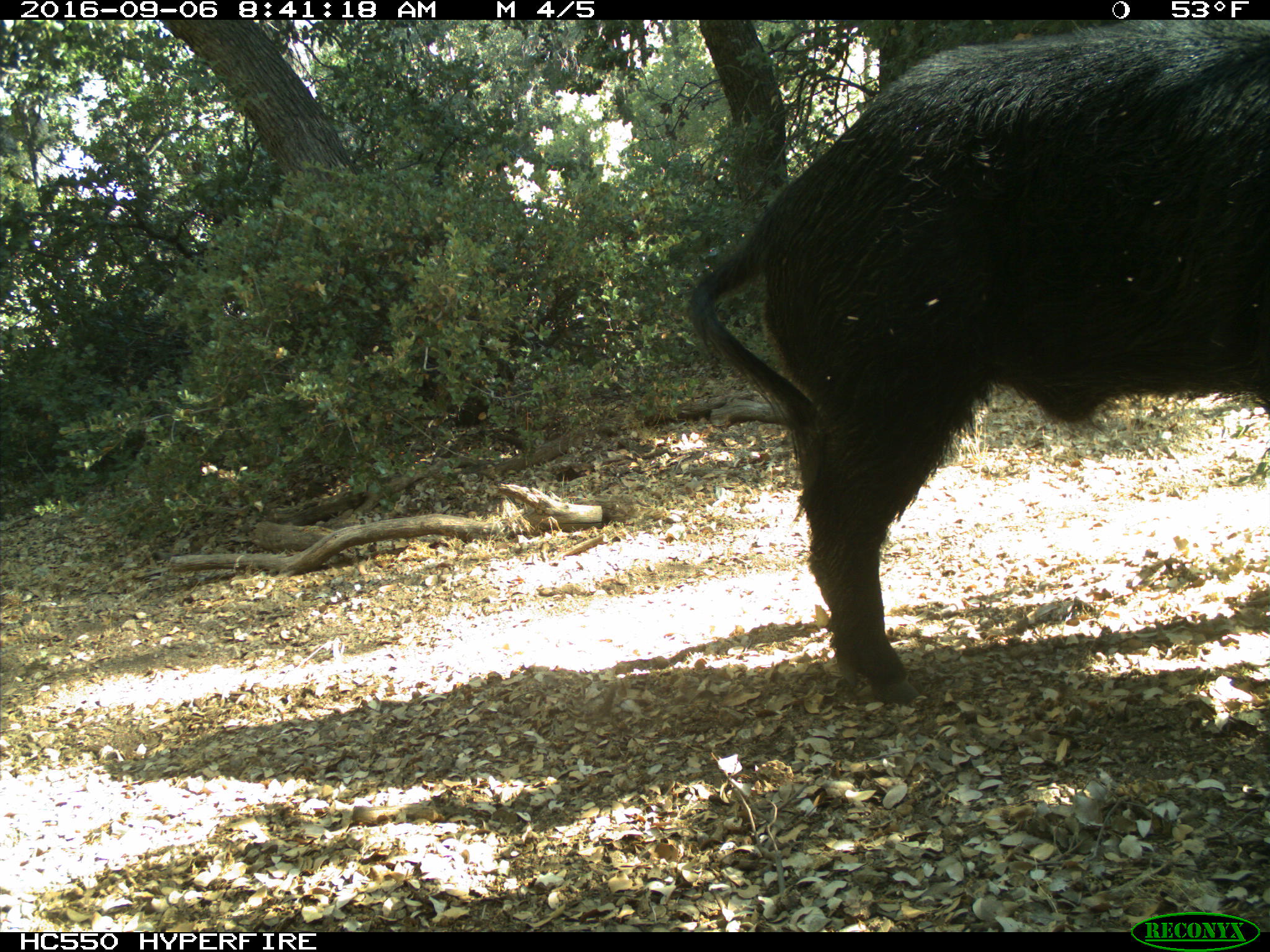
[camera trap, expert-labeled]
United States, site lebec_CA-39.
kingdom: Animalia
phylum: Chordata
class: Mammalia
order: Artiodactyla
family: Suidae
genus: Sus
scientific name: Sus scrofa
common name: wild boar